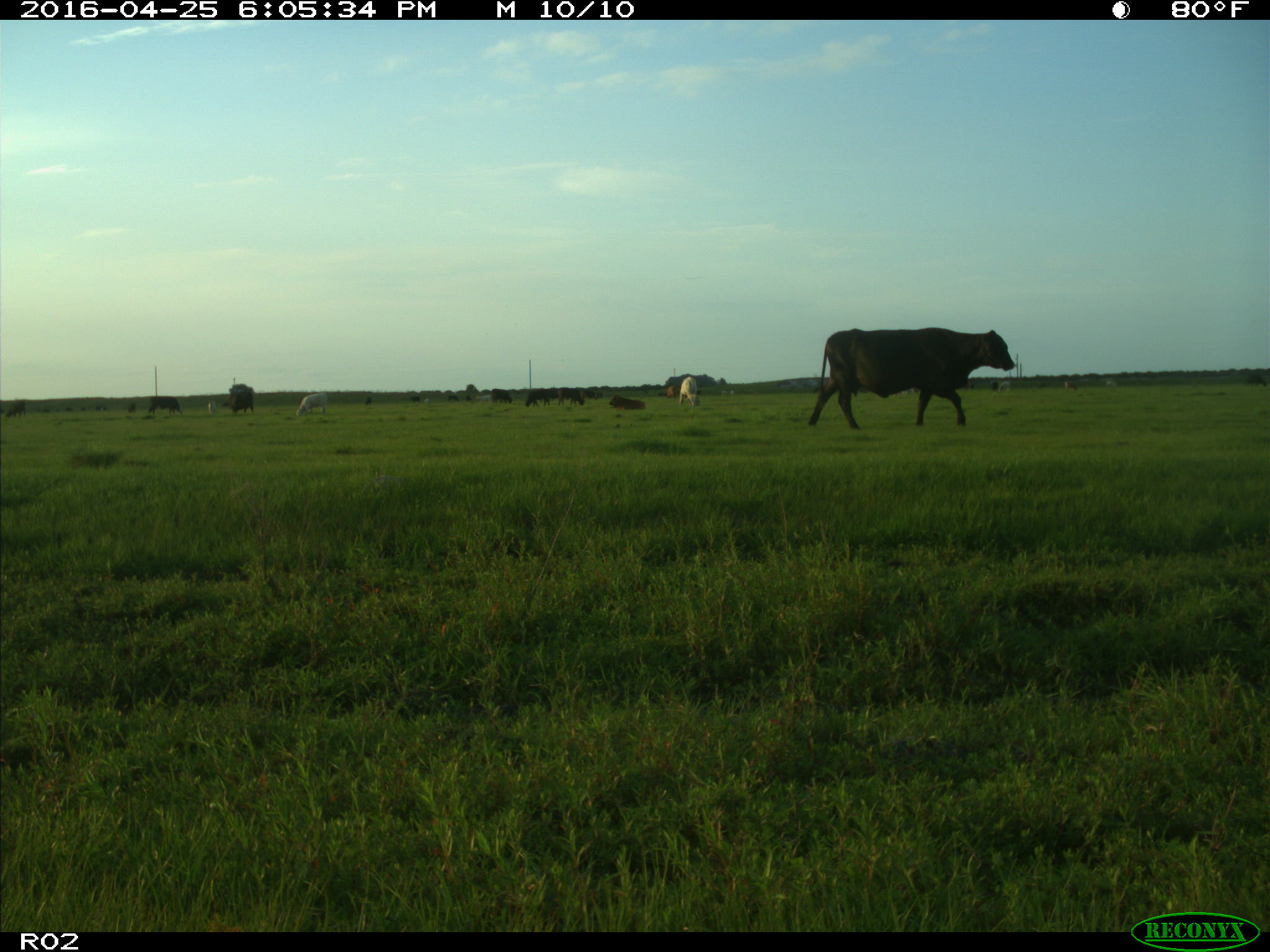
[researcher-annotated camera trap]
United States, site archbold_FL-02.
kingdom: Animalia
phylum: Chordata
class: Mammalia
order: Artiodactyla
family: Bovidae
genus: Bos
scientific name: Bos taurus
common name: domestic cow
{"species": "Bos taurus (domestic cow)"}